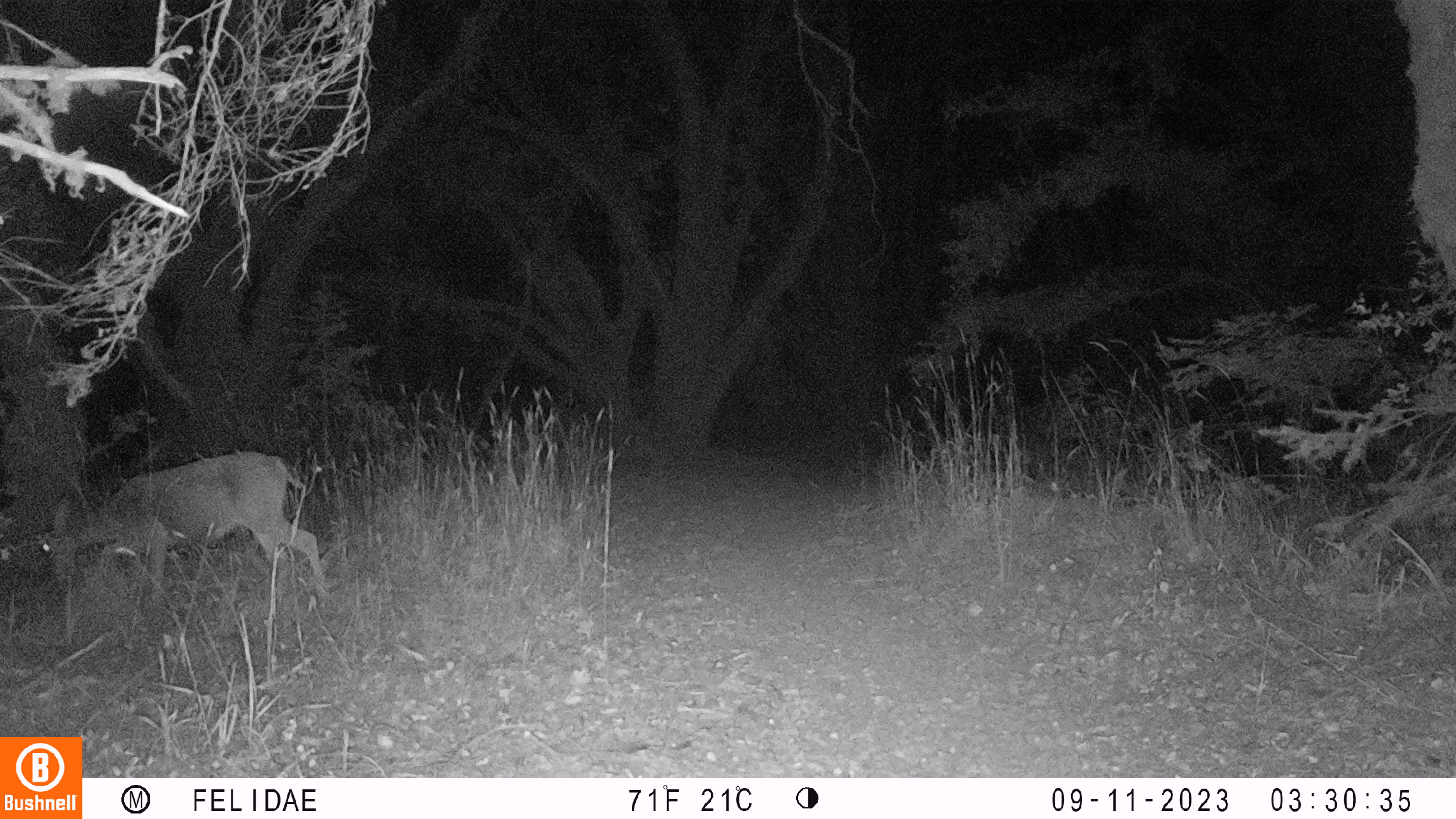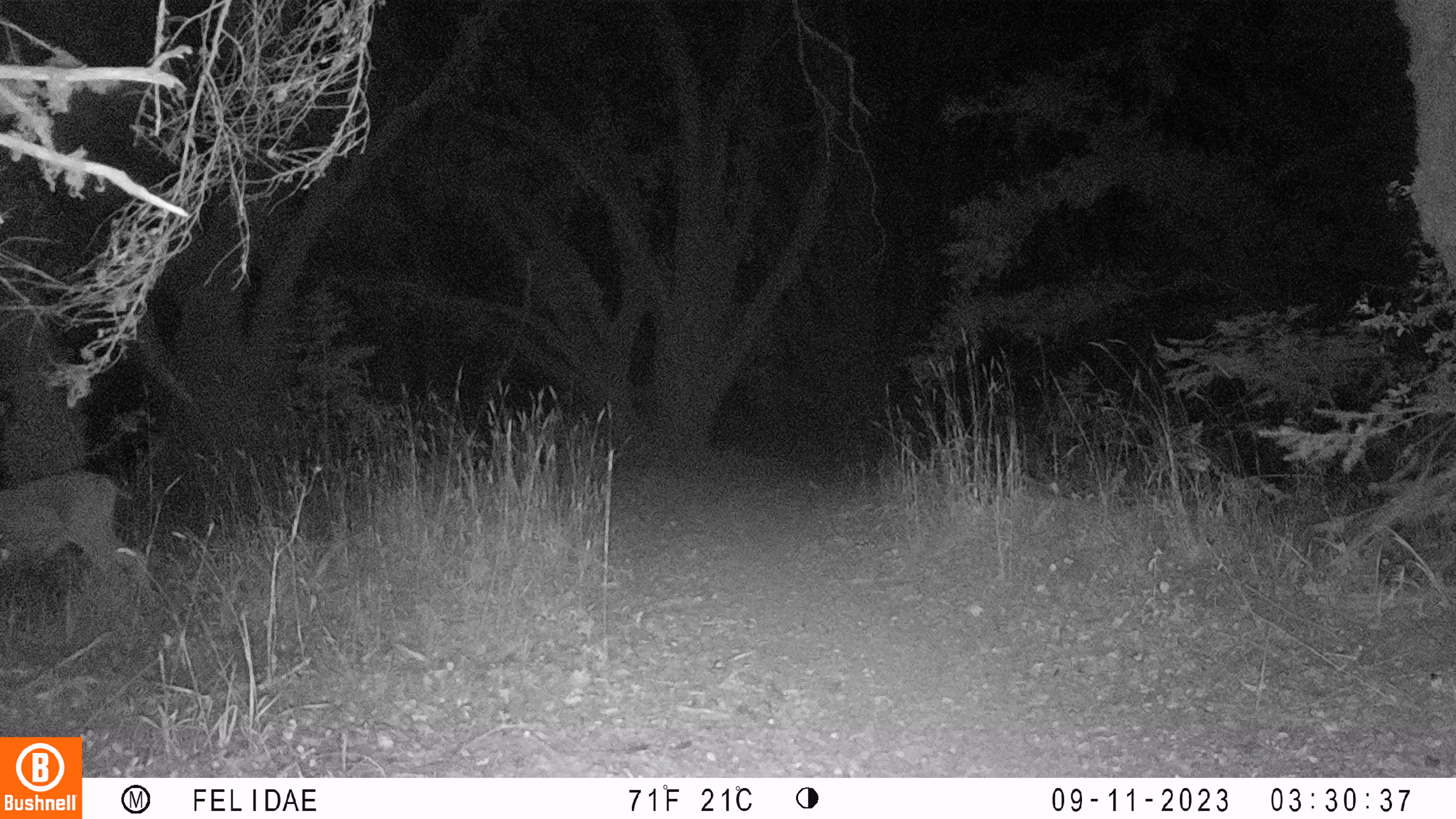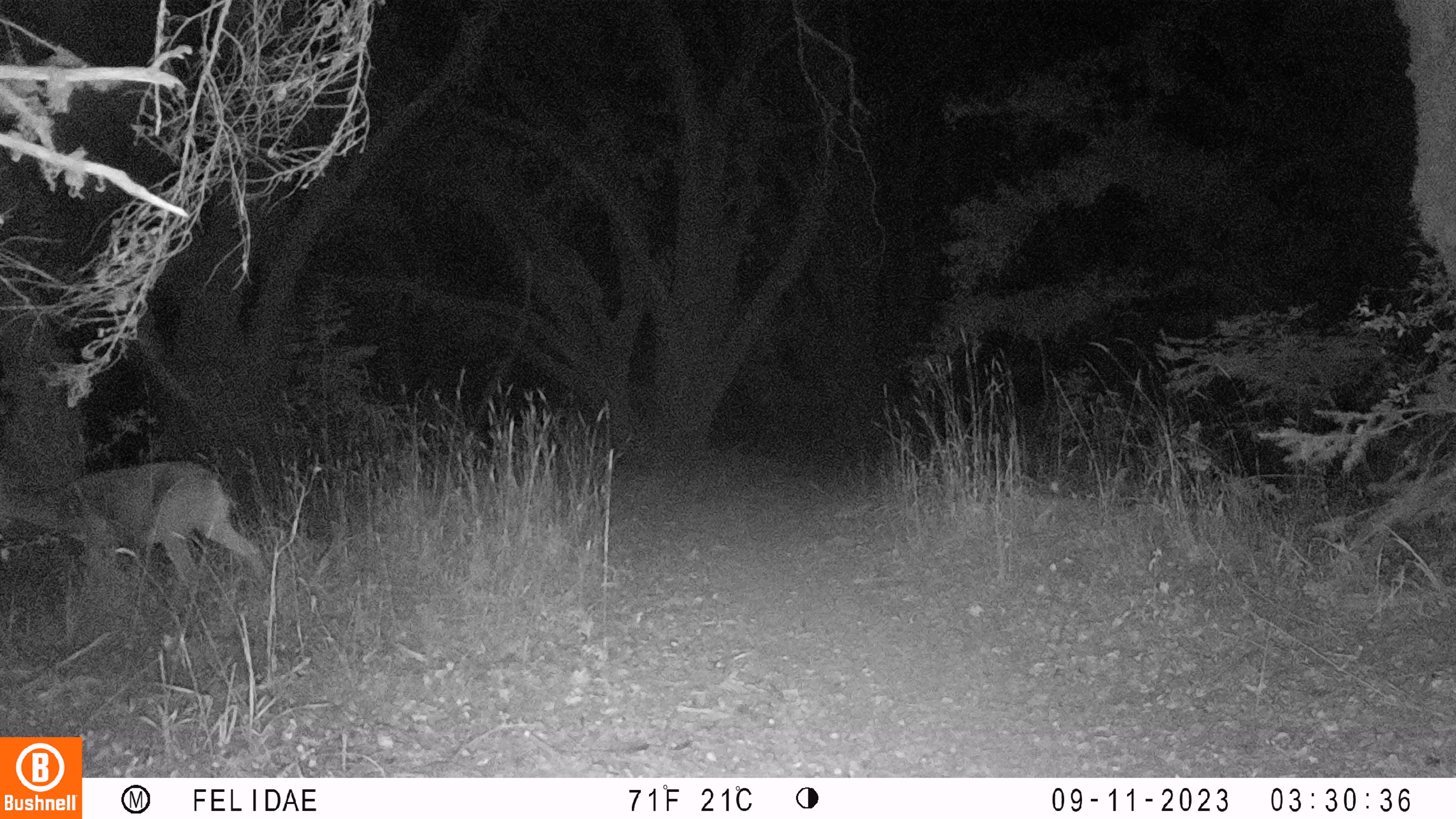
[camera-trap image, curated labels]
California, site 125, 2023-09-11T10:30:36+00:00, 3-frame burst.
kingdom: Animalia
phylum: Chordata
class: Mammalia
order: Artiodactyla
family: Cervidae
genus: Odocoileus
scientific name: Odocoileus hemionus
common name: mule deer